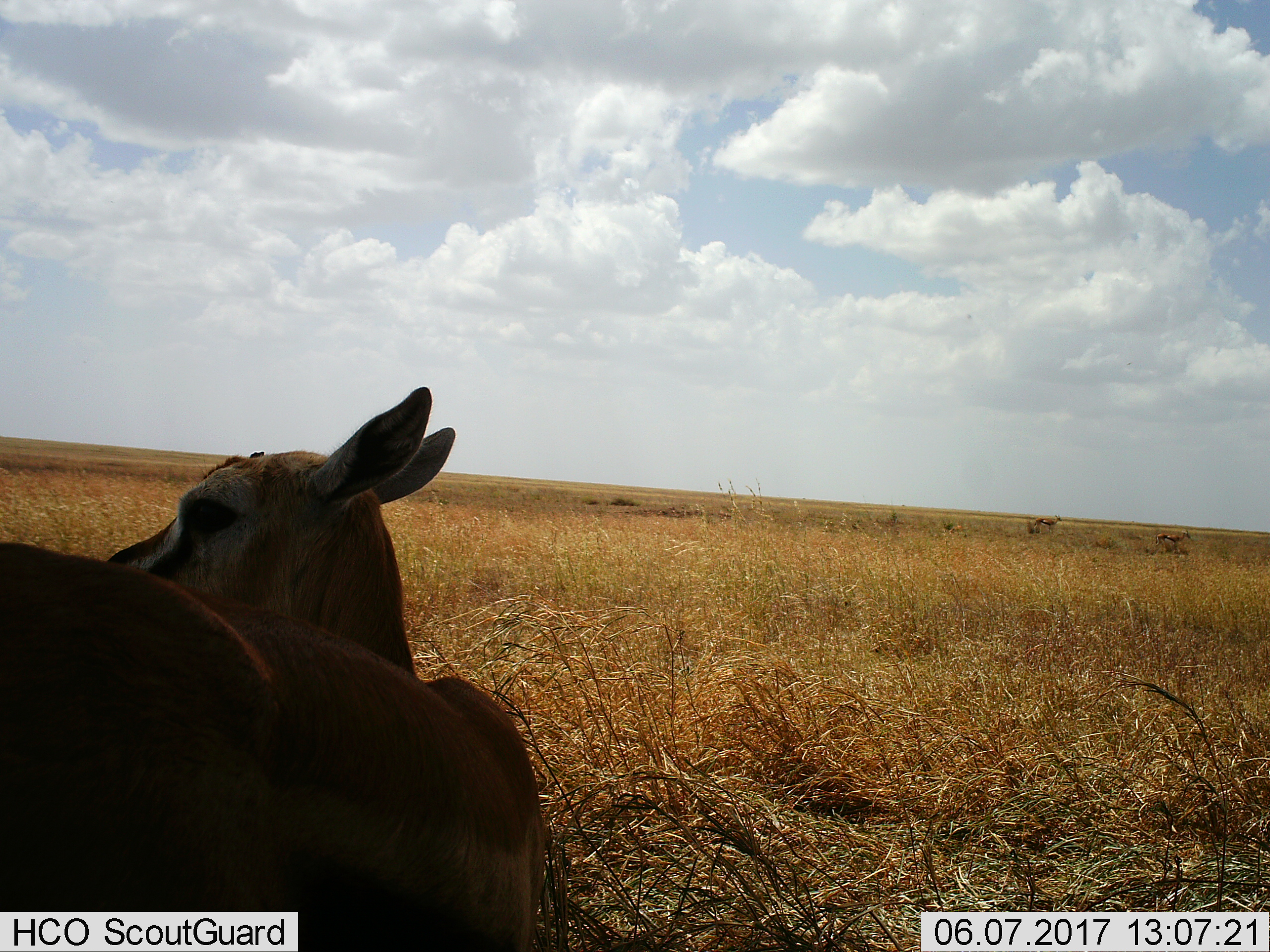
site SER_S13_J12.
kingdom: Animalia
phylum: Chordata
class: Mammalia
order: Artiodactyla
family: Bovidae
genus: Eudorcas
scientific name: Eudorcas thomsonii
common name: thomson's gazelle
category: gazellethomsons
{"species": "gazellethomsons (thomson's gazelle) (Eudorcas thomsonii)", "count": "3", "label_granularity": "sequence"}